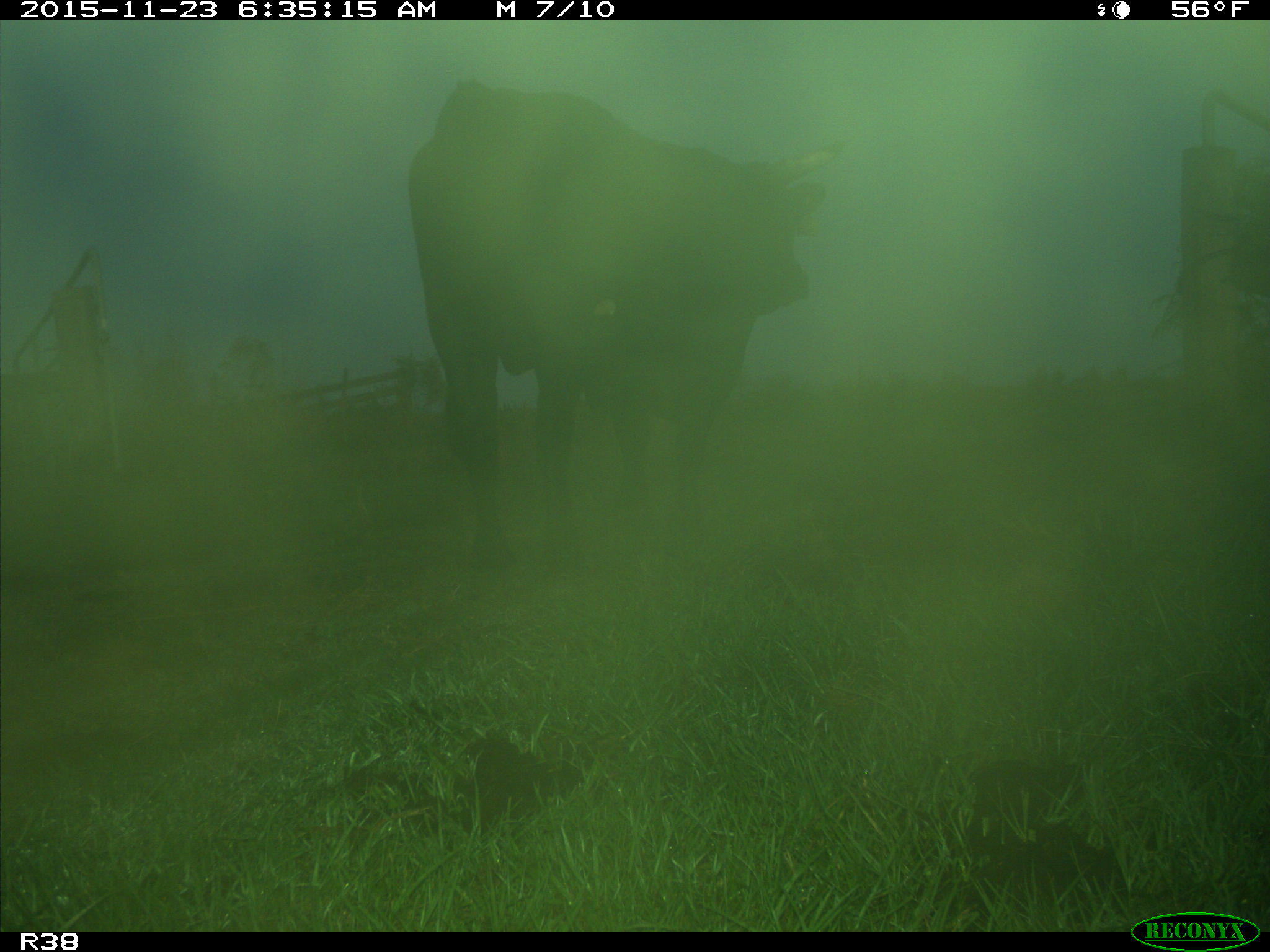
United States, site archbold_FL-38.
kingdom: Animalia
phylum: Chordata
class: Mammalia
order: Artiodactyla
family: Bovidae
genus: Bos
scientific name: Bos taurus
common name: domestic cow